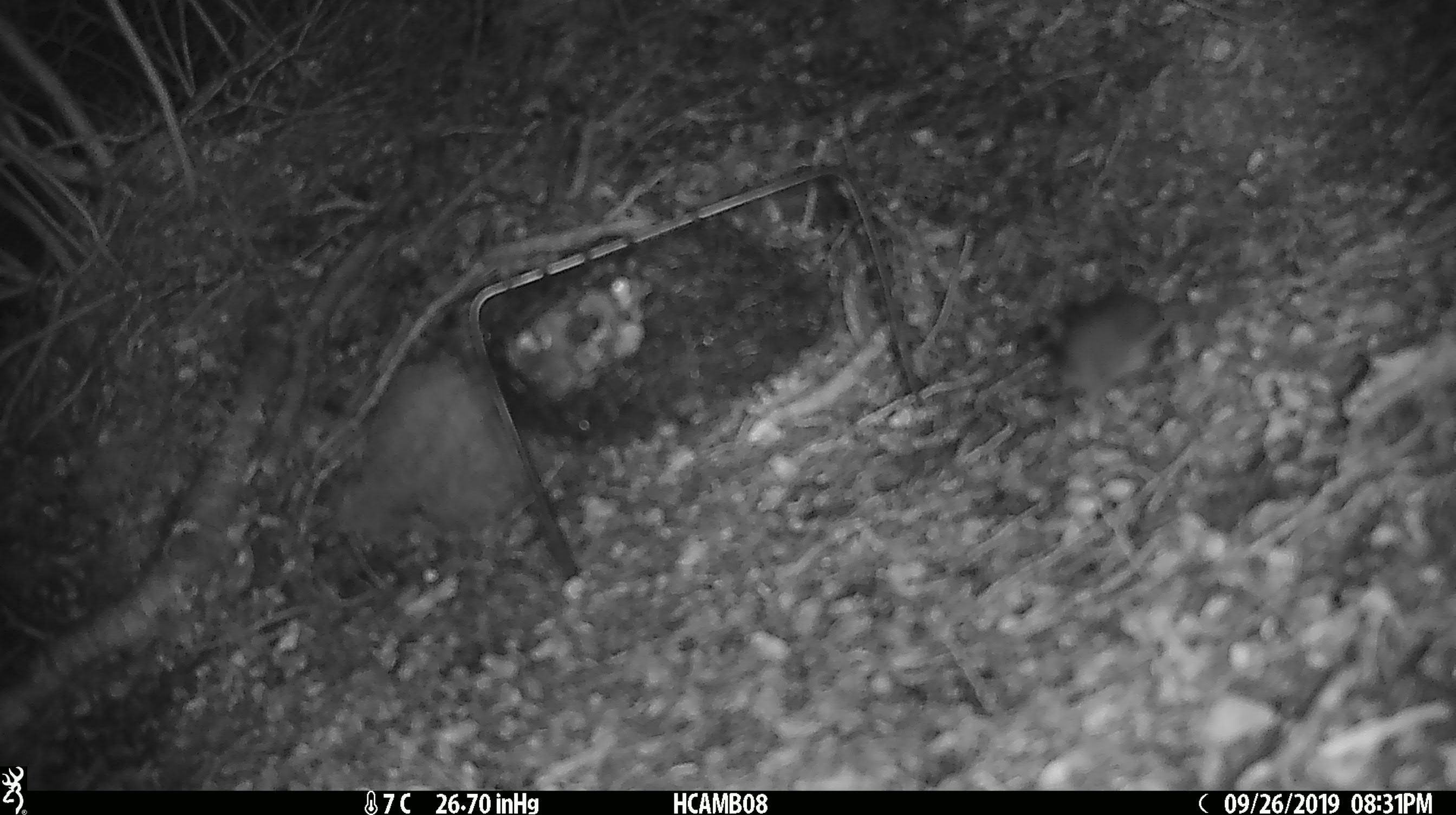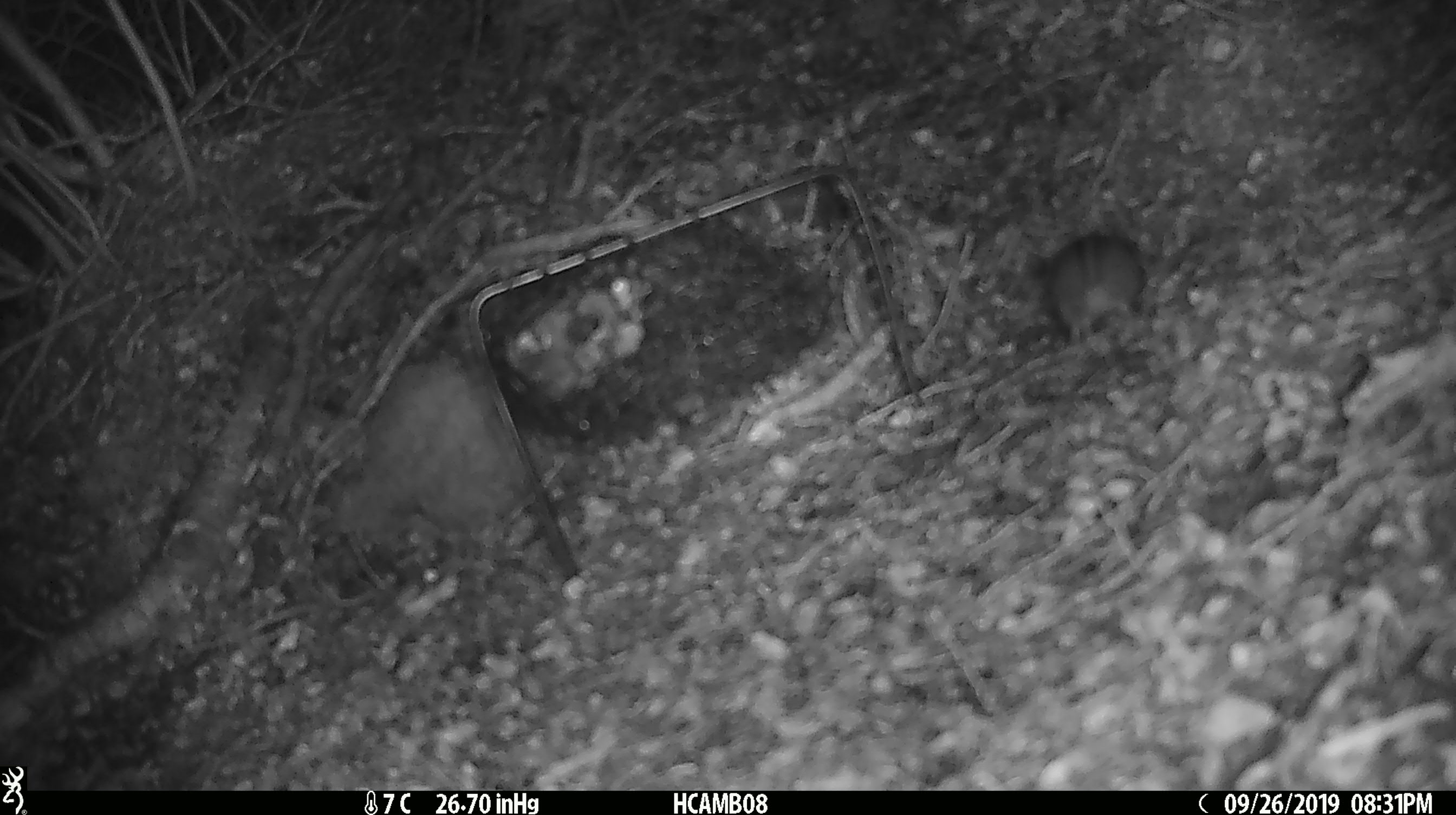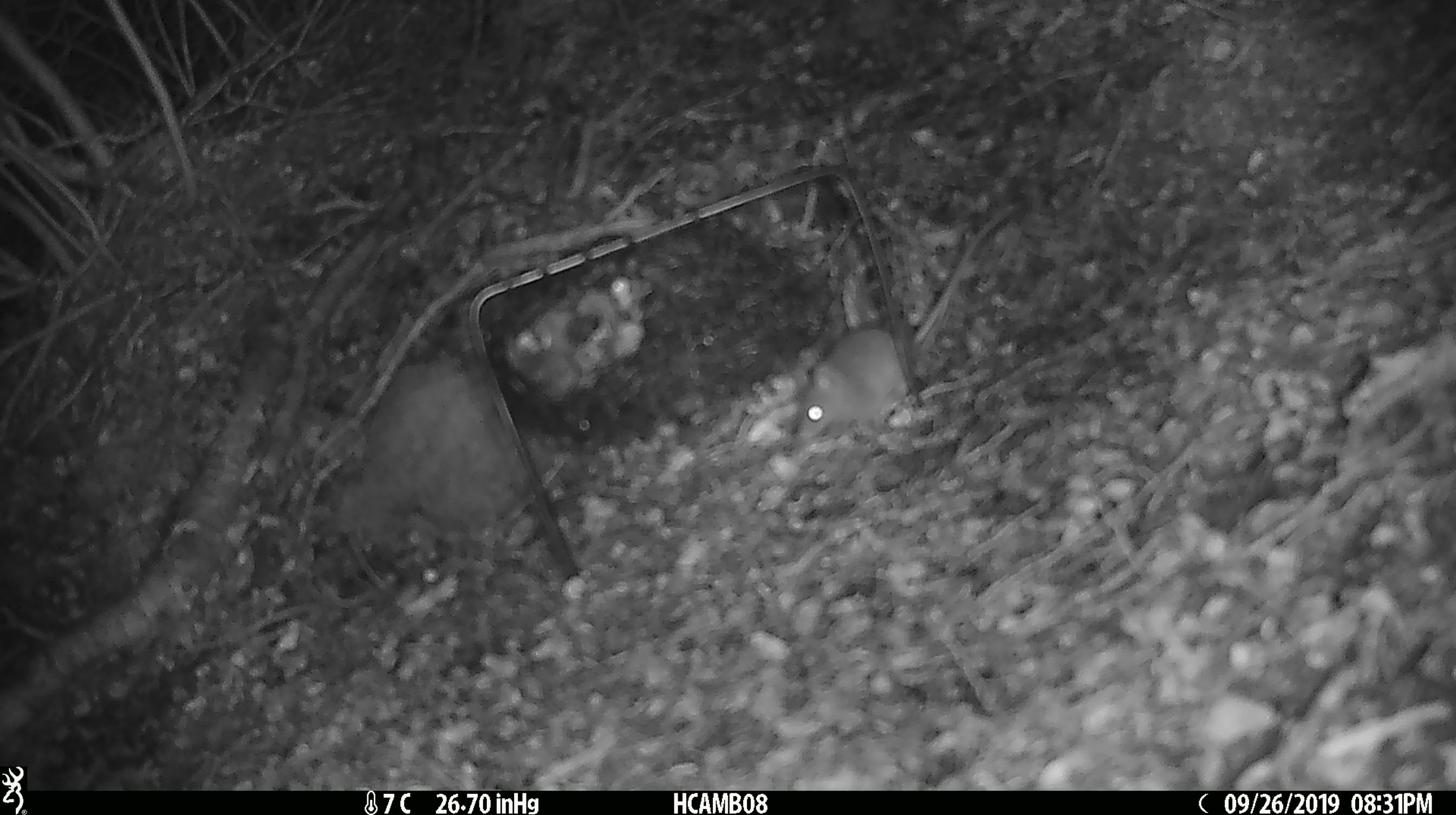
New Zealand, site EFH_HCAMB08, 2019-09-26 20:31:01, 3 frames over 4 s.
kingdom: Animalia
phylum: Chordata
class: Mammalia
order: Rodentia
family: Muridae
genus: Mus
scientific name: Mus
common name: mouse